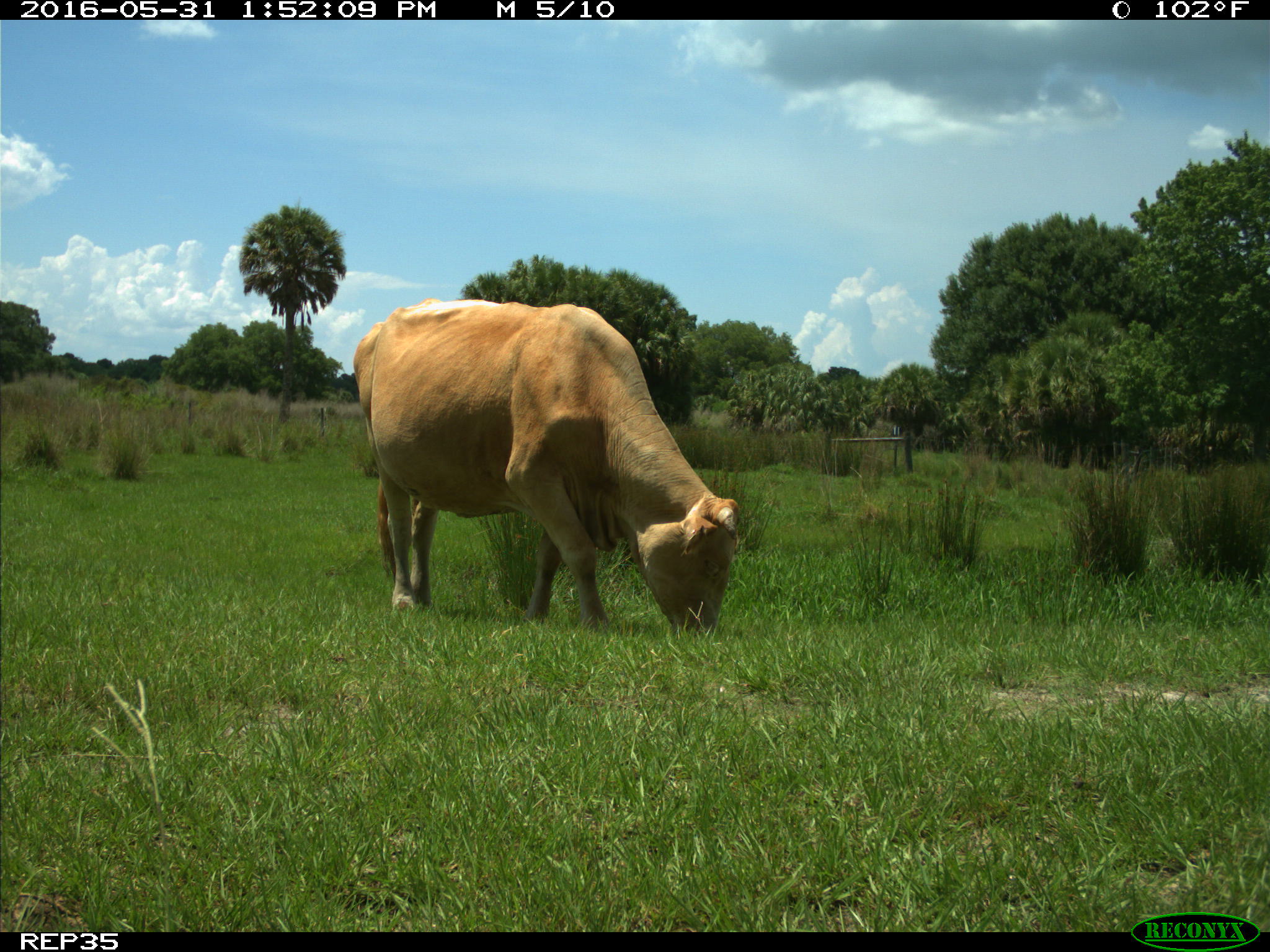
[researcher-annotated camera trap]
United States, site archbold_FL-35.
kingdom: Animalia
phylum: Chordata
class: Mammalia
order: Artiodactyla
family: Bovidae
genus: Bos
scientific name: Bos taurus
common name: domestic cow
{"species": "Bos taurus (domestic cow)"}